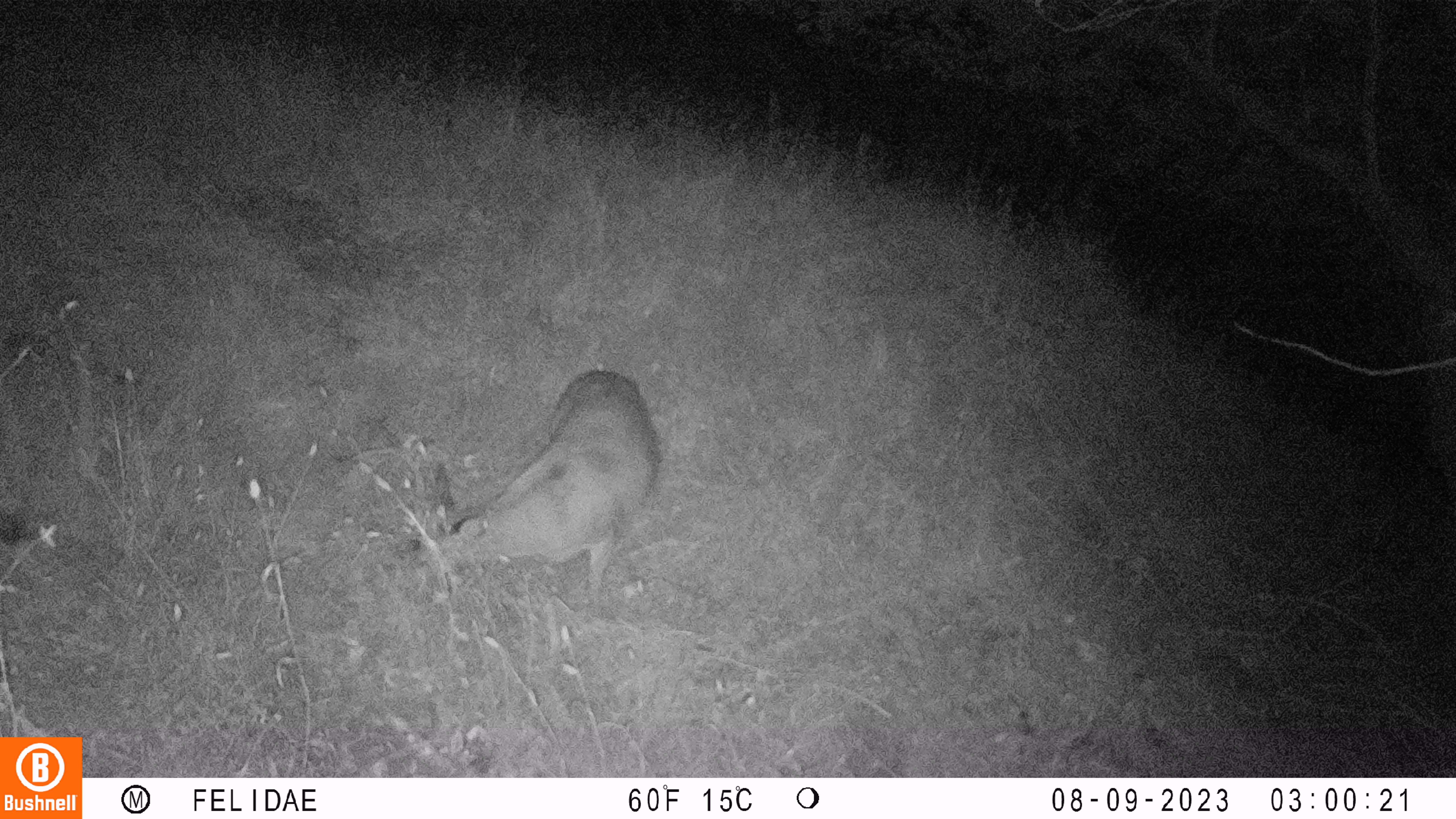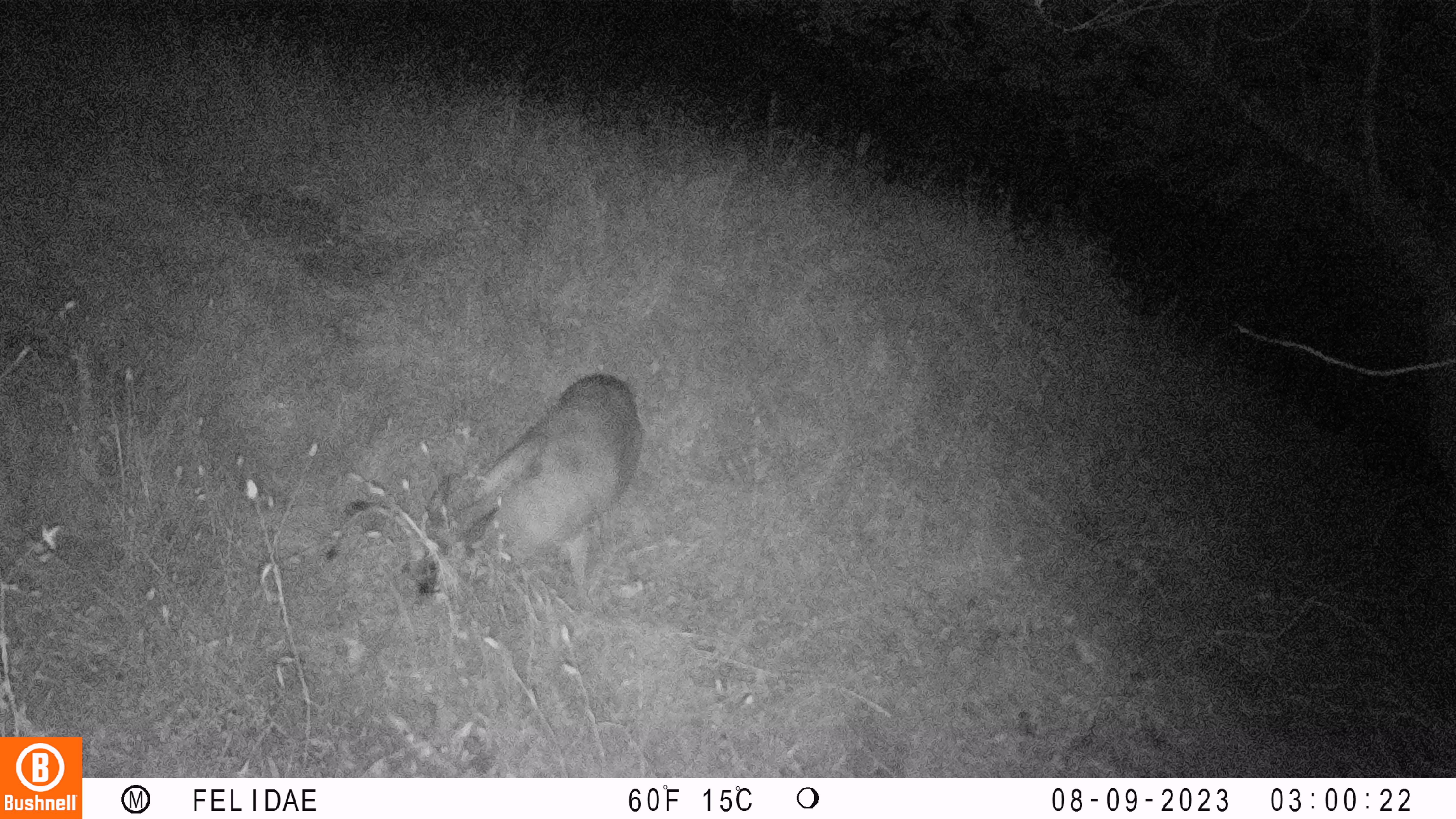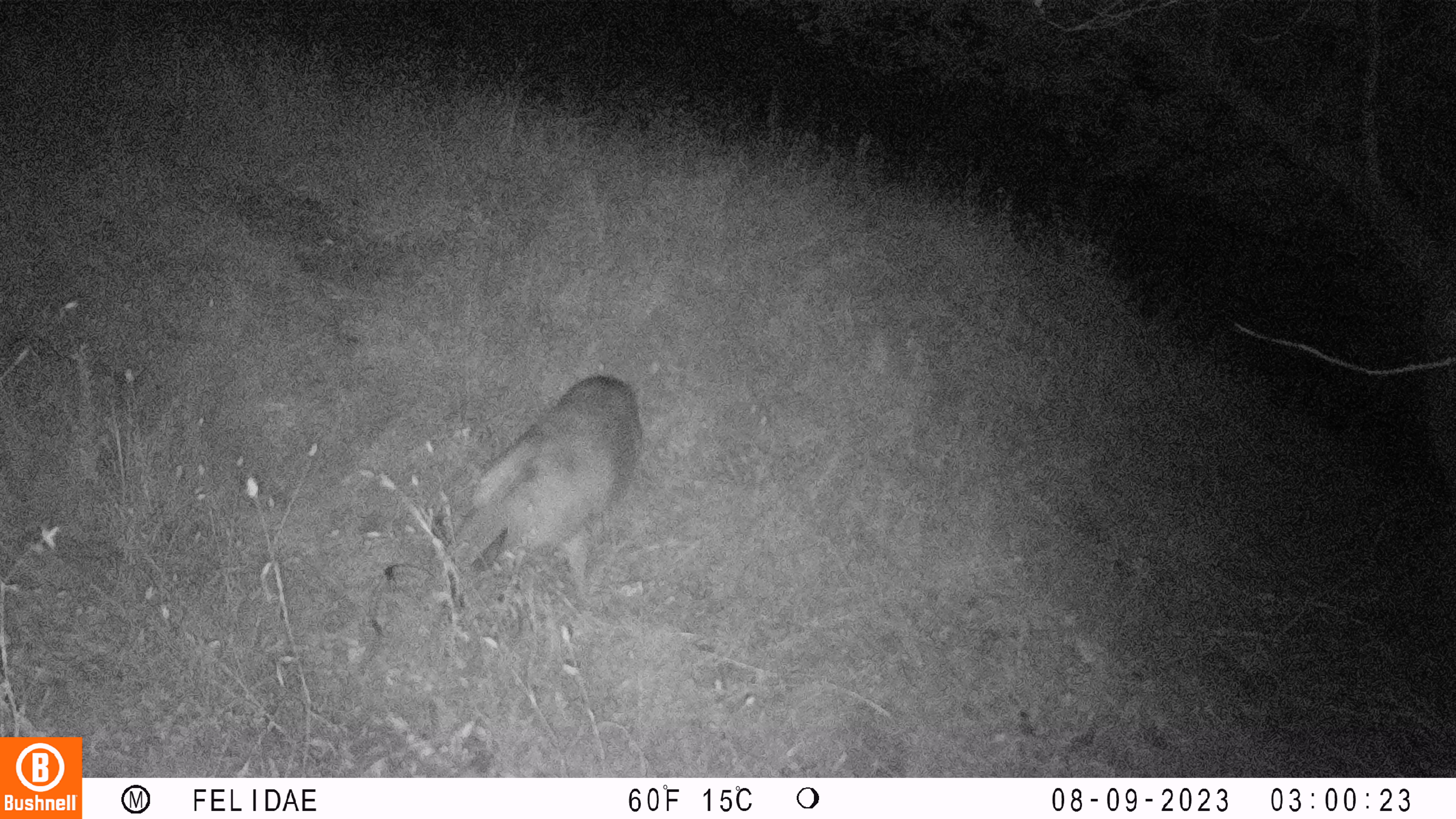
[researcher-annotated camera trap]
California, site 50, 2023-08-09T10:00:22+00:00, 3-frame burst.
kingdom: Animalia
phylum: Chordata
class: Mammalia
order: Artiodactyla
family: Cervidae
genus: Odocoileus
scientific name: Odocoileus hemionus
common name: mule deer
Mule deer (Odocoileus hemionus).